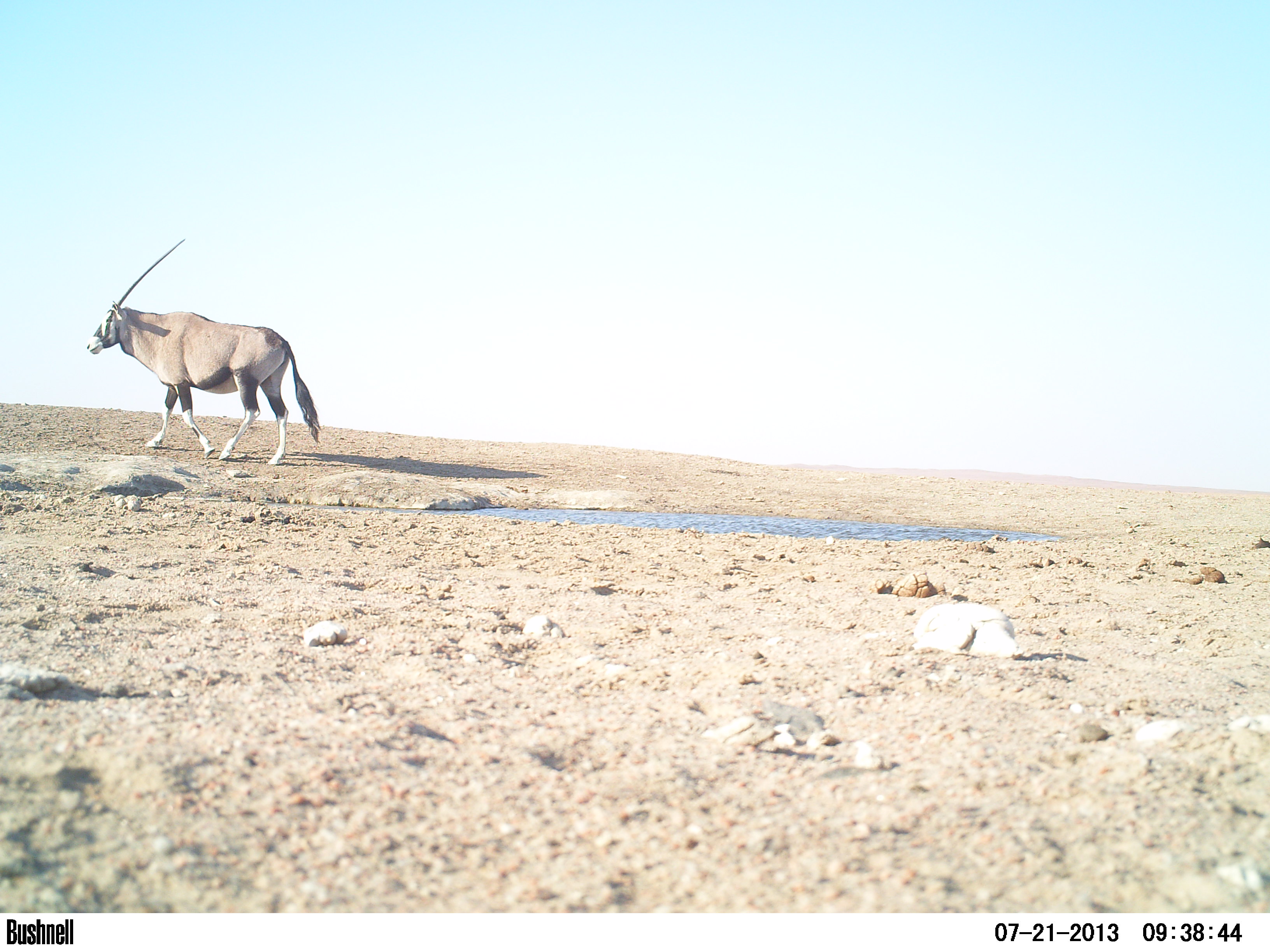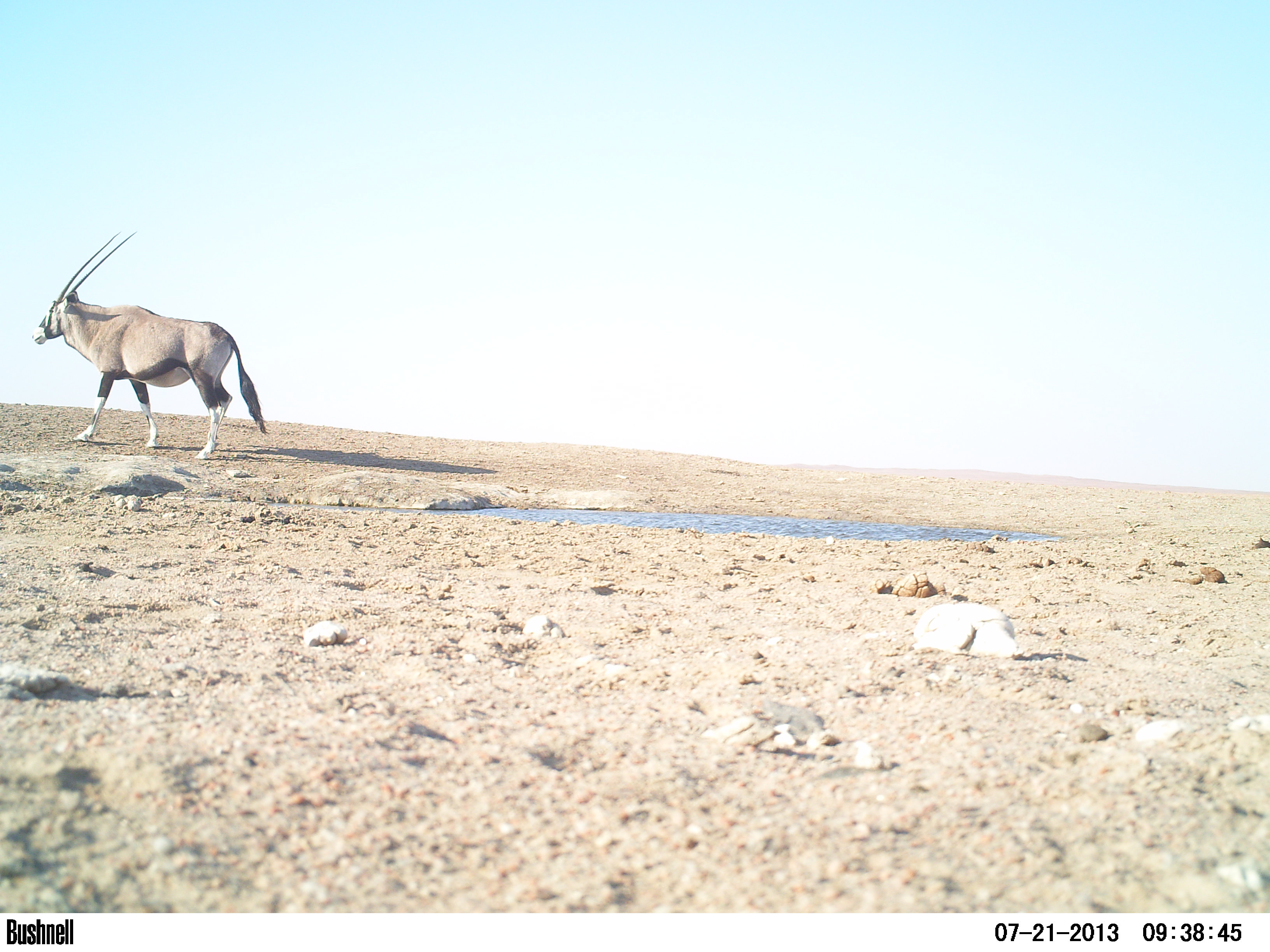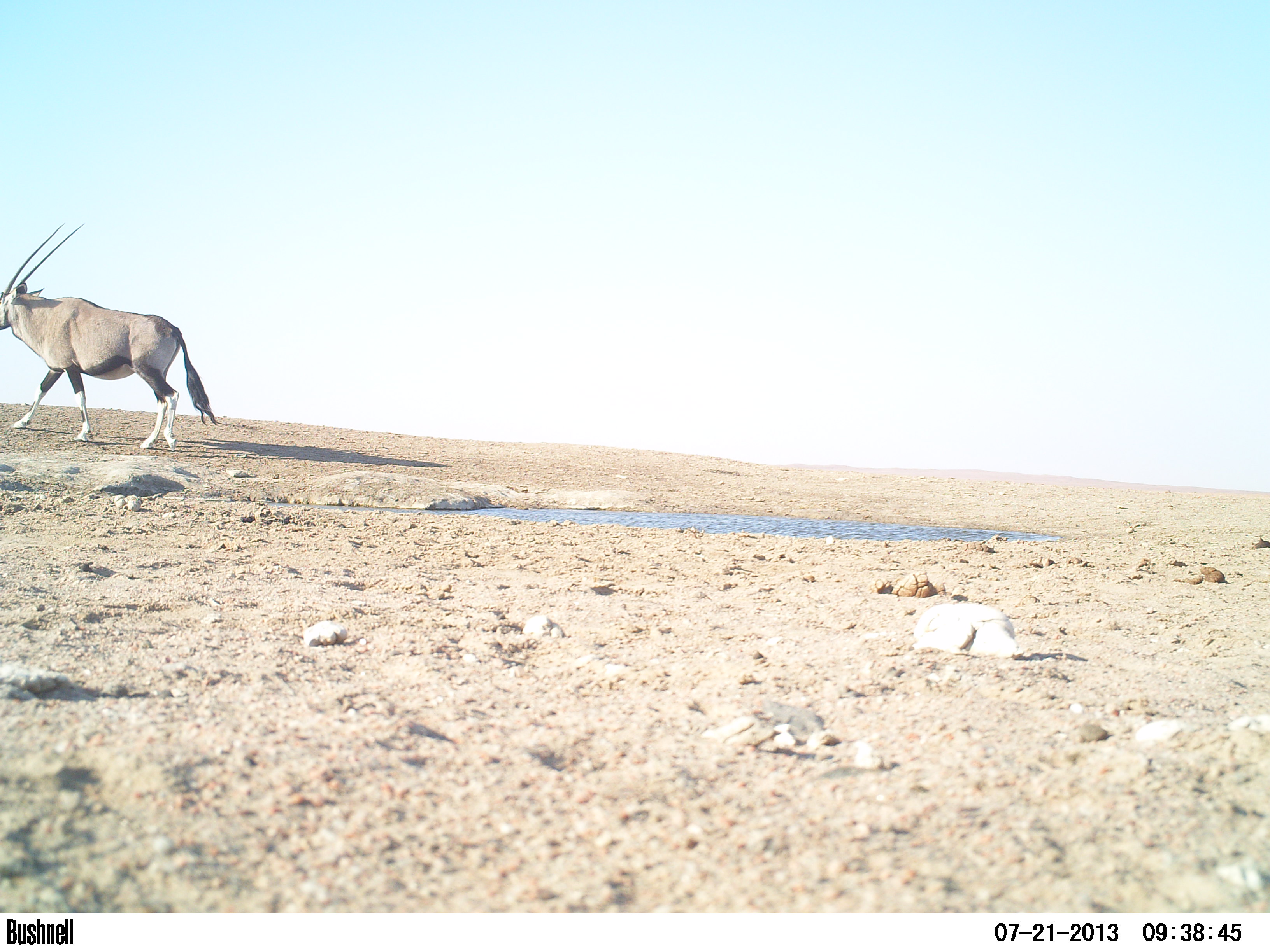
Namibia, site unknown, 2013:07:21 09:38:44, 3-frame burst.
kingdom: Animalia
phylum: Chordata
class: Mammalia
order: Artiodactyla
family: Bovidae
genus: Oryx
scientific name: Oryx gazella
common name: gemsbok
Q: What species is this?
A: Oryx gazella (gemsbok).